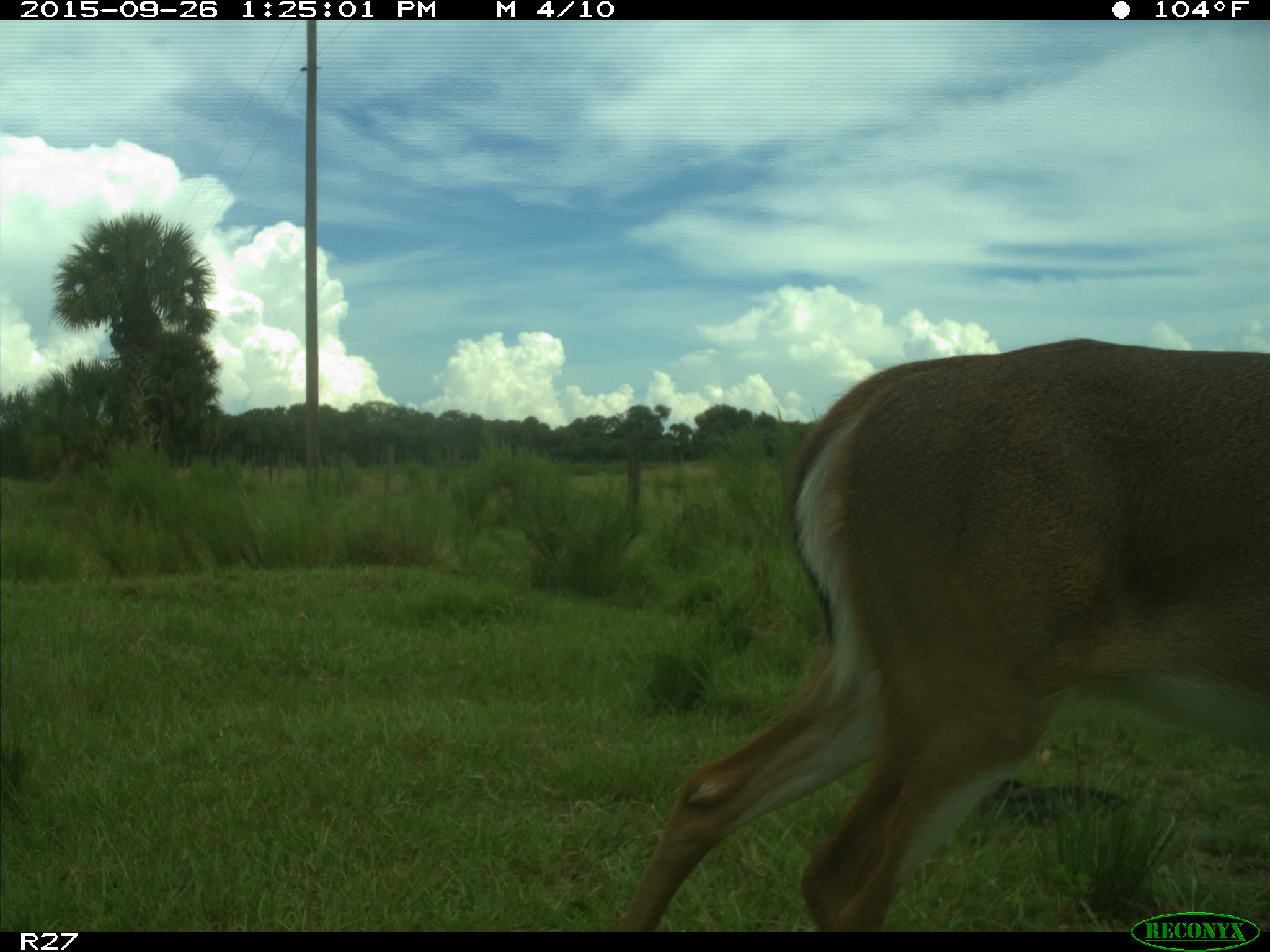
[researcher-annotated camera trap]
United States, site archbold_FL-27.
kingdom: Animalia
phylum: Chordata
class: Mammalia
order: Artiodactyla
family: Cervidae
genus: Odocoileus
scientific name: Odocoileus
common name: deer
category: unidentified deer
Unidentified deer (deer) (Odocoileus).